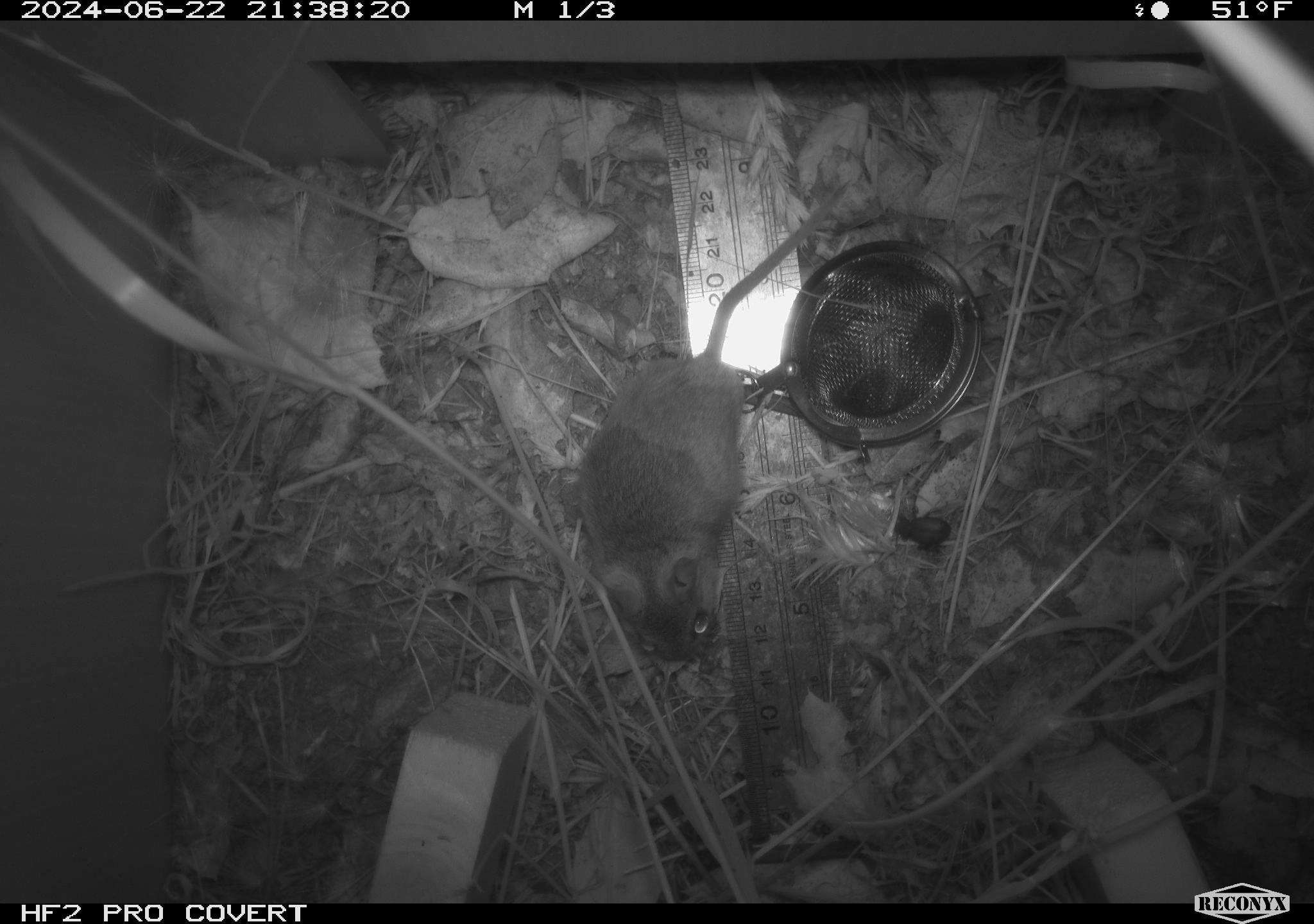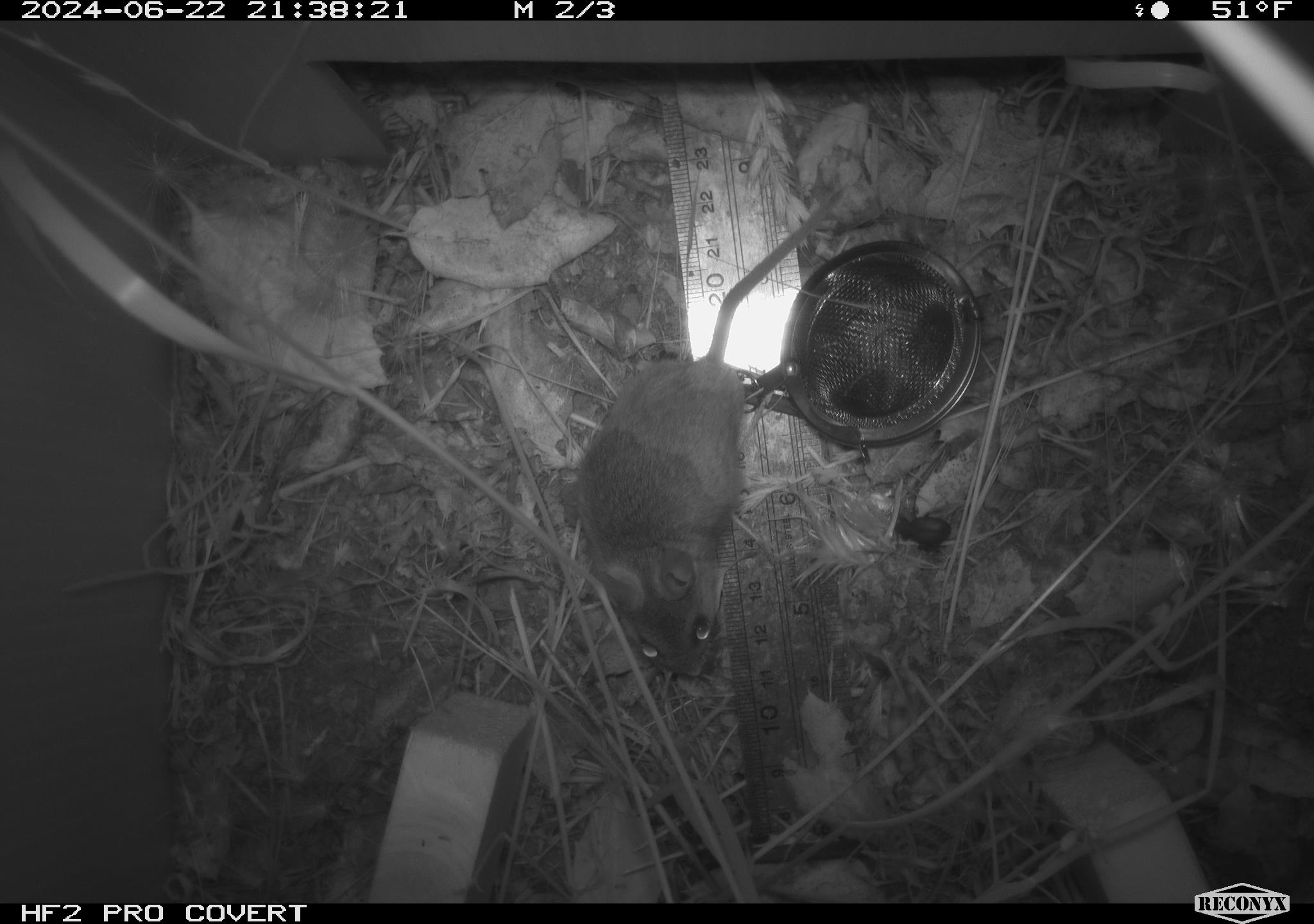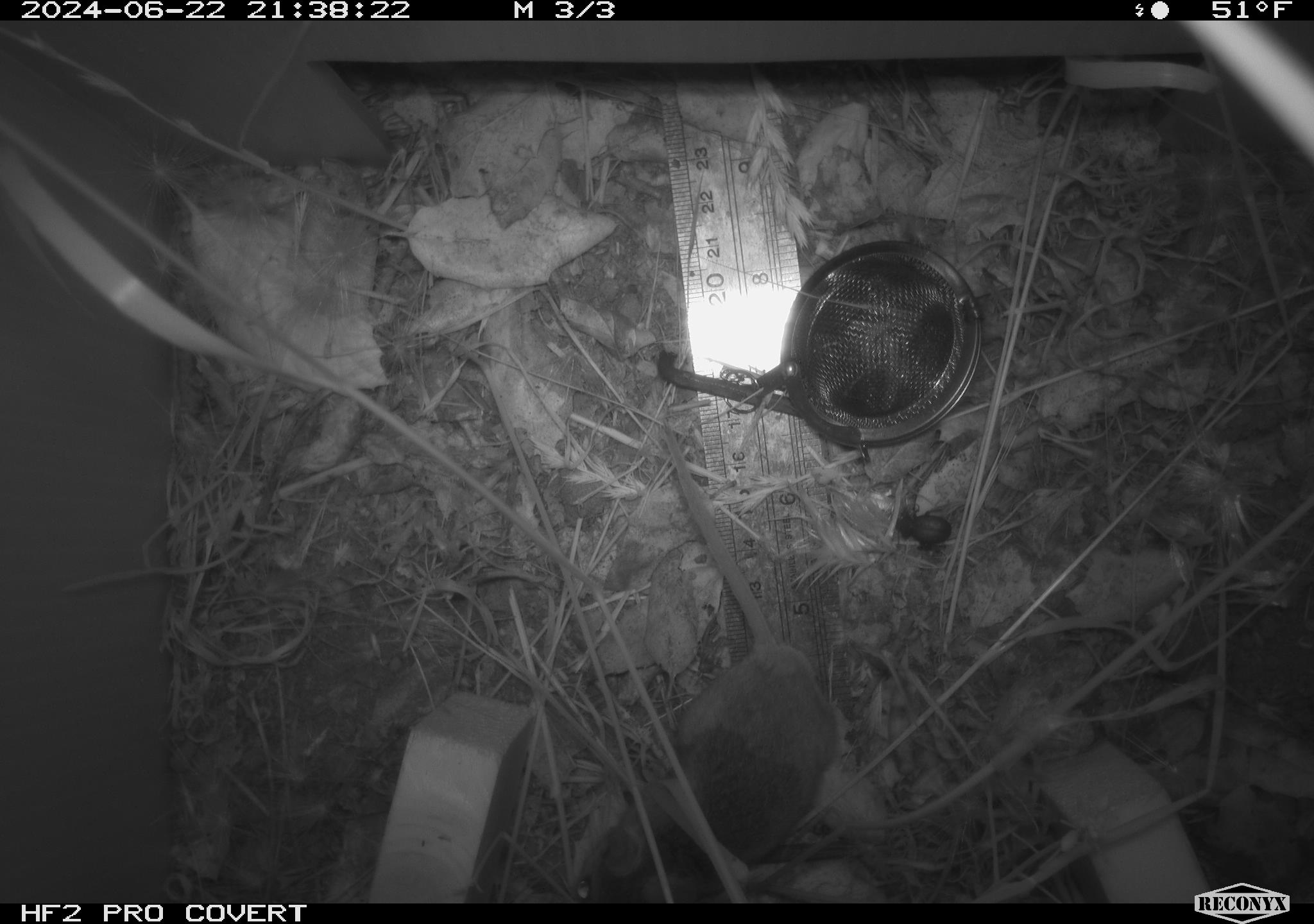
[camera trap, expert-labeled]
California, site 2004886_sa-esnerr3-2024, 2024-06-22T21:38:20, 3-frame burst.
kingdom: Animalia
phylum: Chordata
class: Mammalia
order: Rodentia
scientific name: Rodentia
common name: rodent